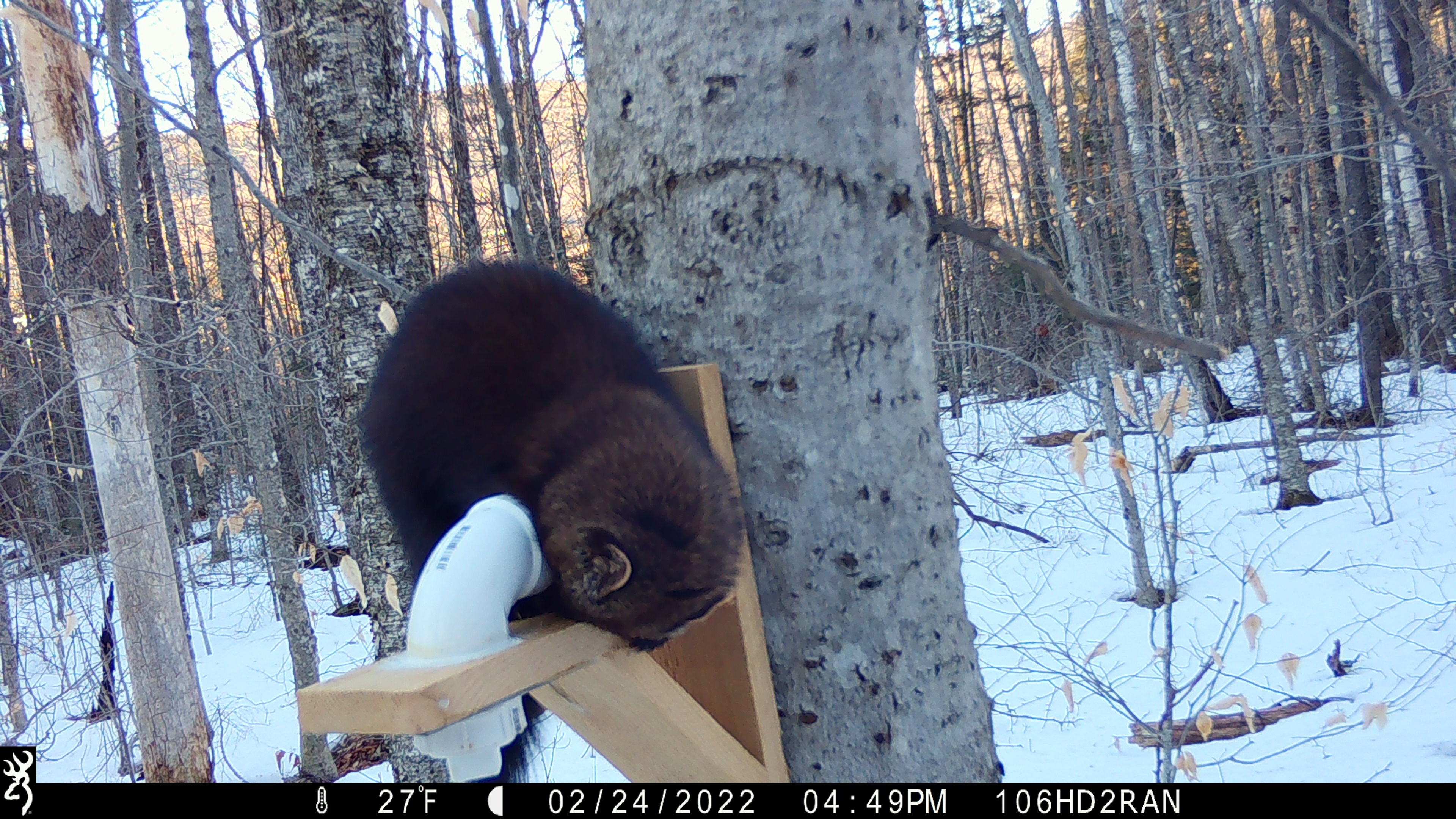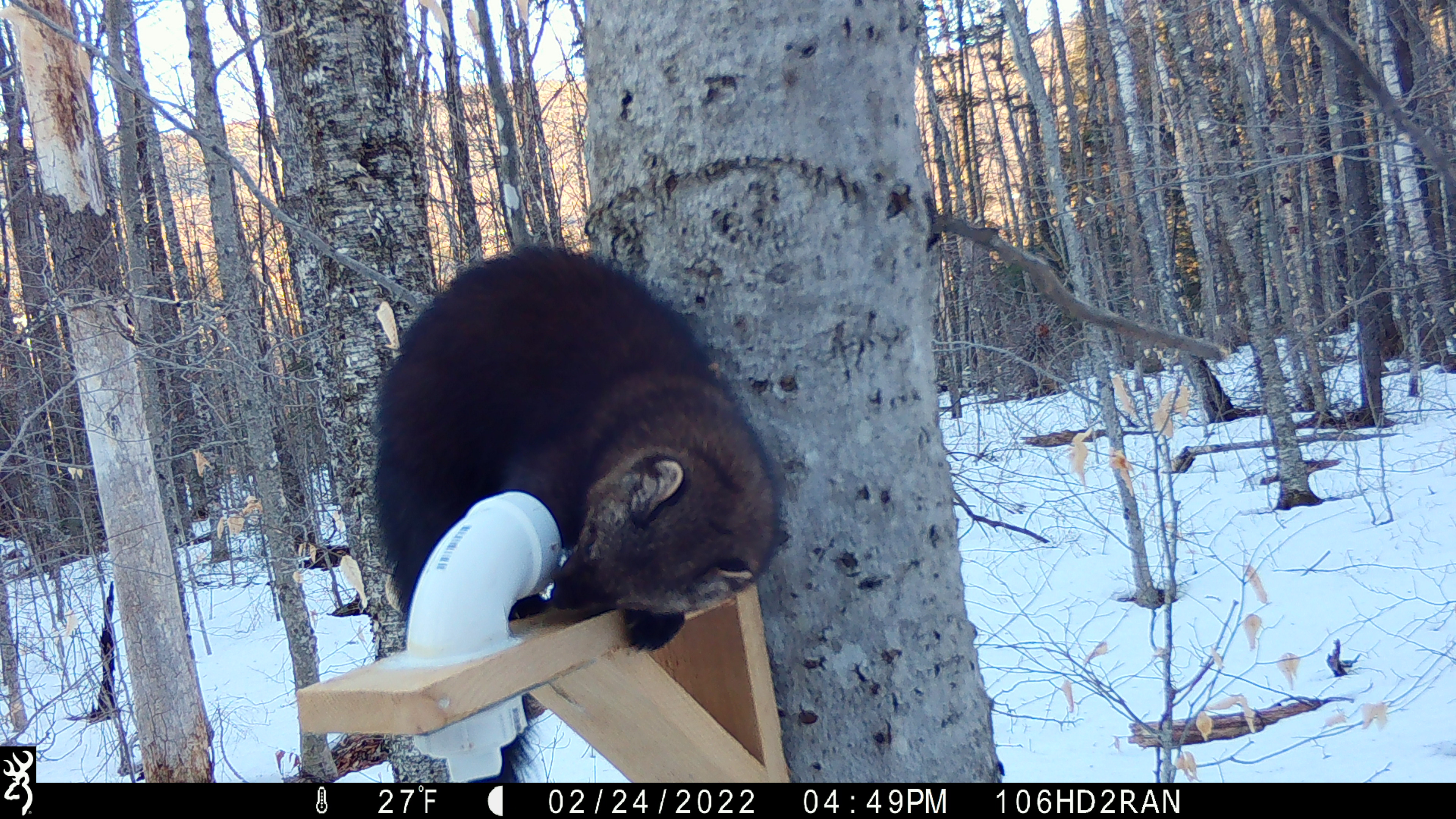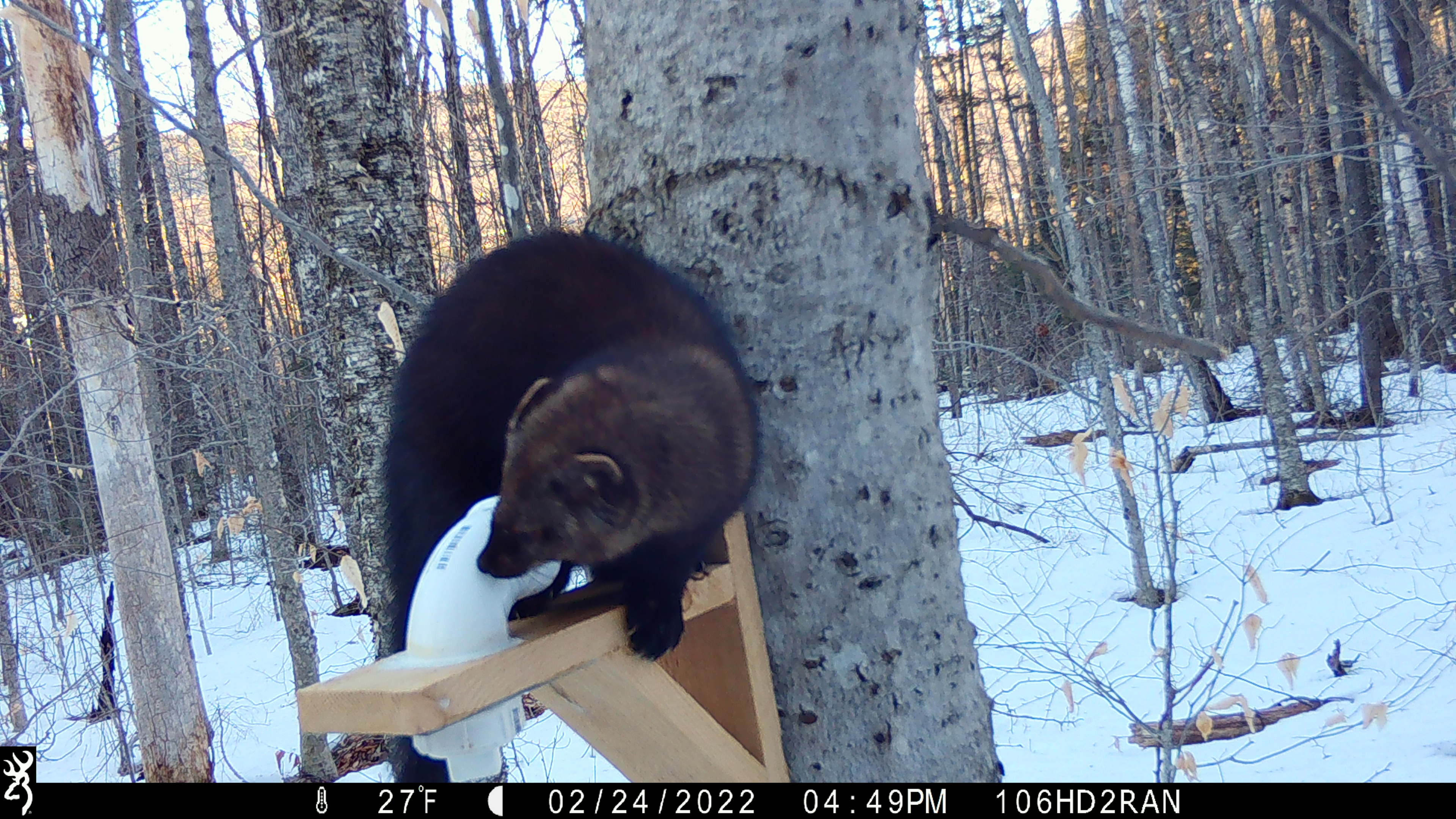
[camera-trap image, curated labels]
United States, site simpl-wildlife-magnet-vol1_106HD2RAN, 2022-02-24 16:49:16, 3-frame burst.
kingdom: Animalia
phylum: Chordata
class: Mammalia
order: Carnivora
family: Mustelidae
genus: Pekania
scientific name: Pekania pennanti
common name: fisher